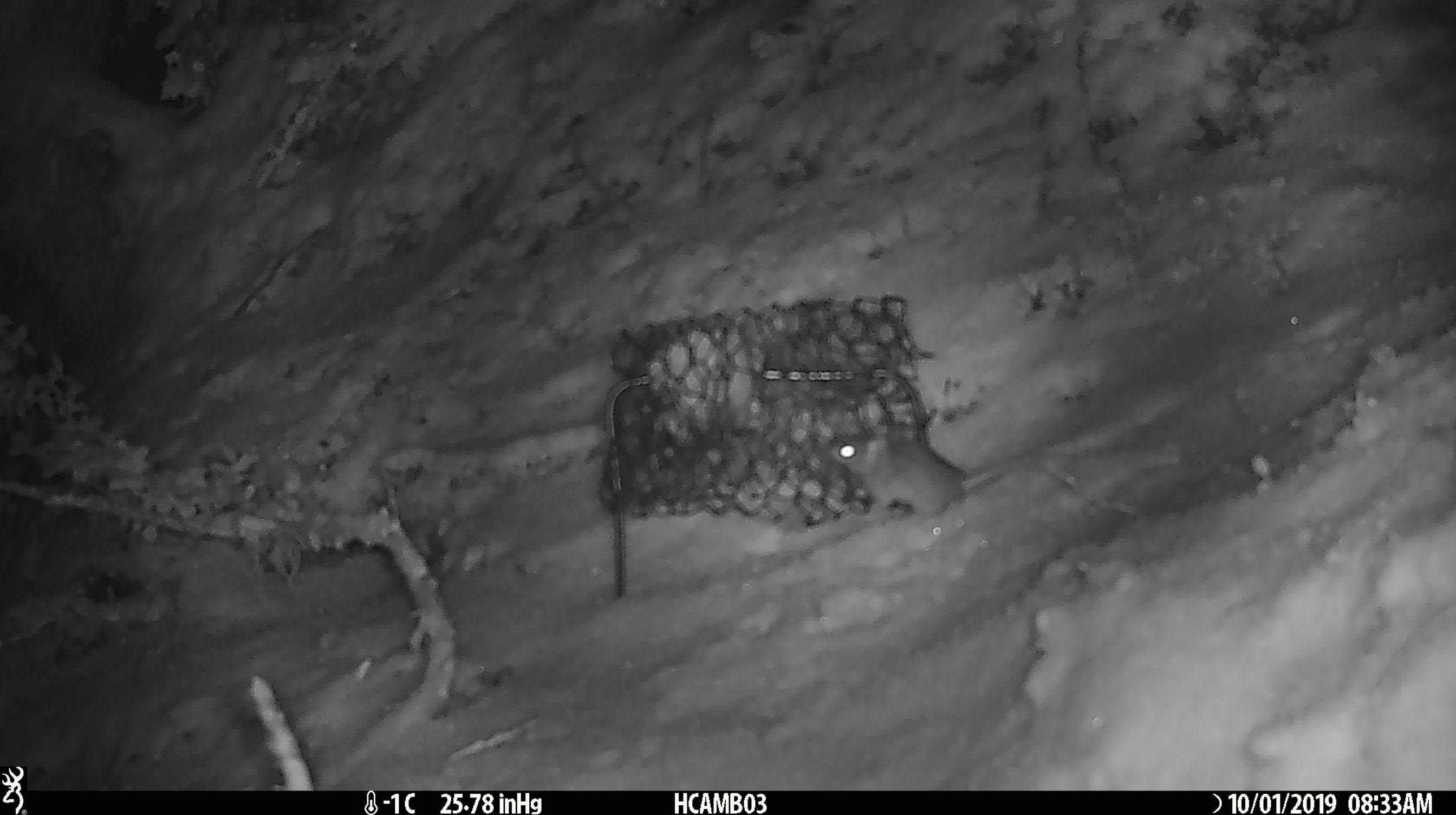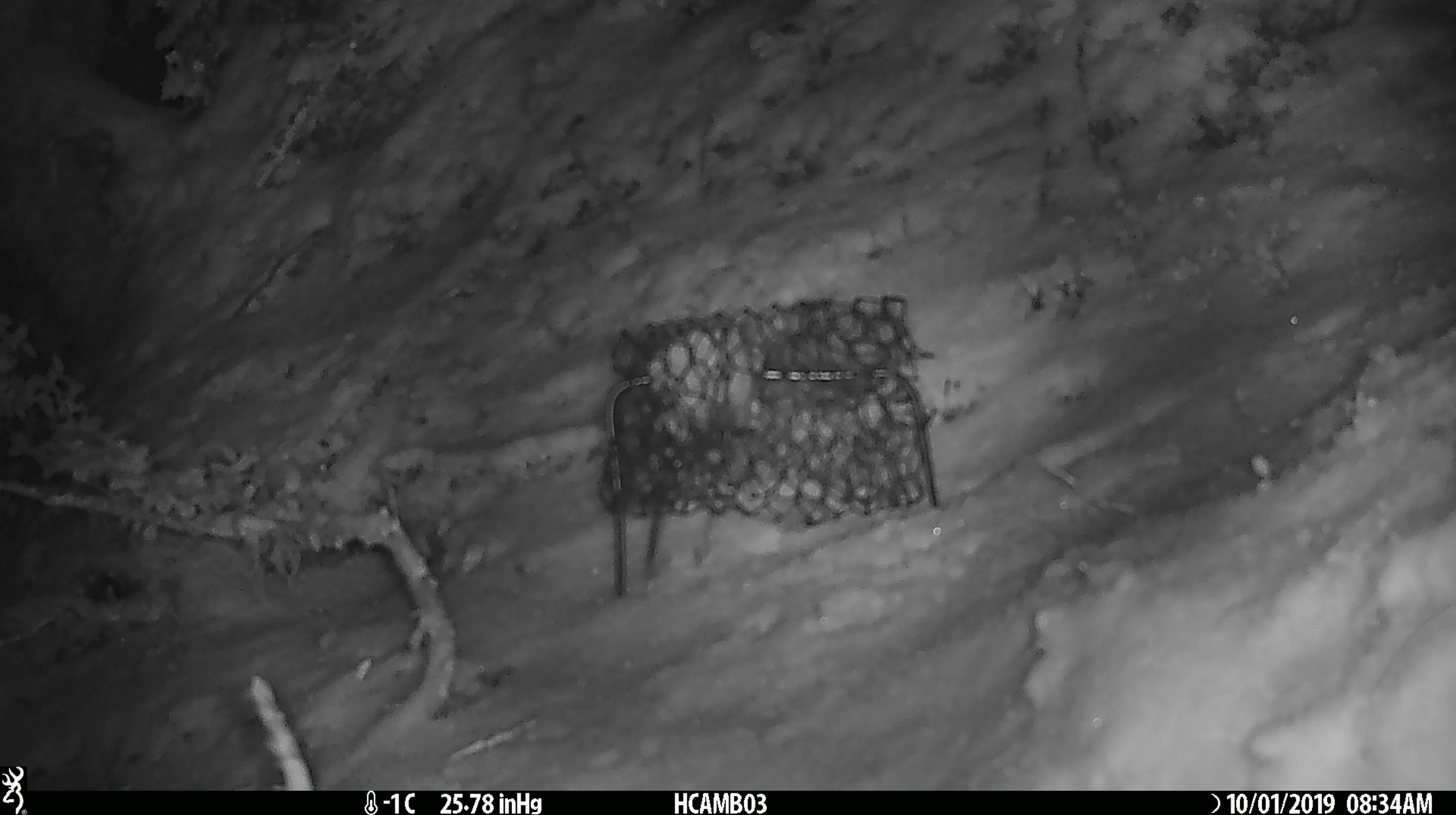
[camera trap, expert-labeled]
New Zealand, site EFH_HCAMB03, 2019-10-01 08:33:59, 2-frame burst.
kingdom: Animalia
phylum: Chordata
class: Mammalia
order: Rodentia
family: Muridae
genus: Mus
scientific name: Mus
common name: mouse